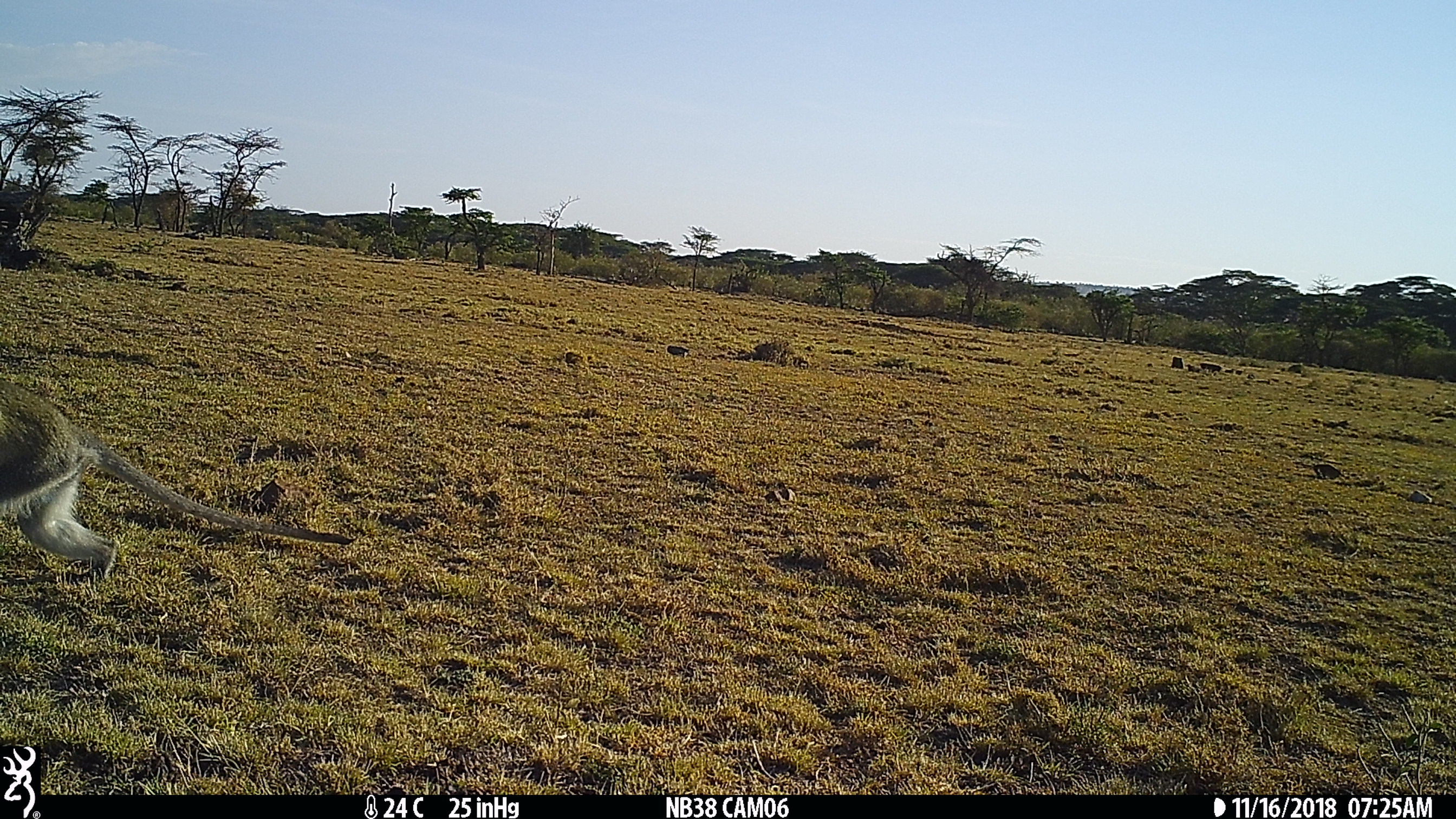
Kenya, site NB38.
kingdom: Animalia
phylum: Chordata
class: Mammalia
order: Primates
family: Cercopithecidae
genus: Chlorocebus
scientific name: Chlorocebus pygerythrus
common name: vervet monkey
Vervet monkey (Chlorocebus pygerythrus).